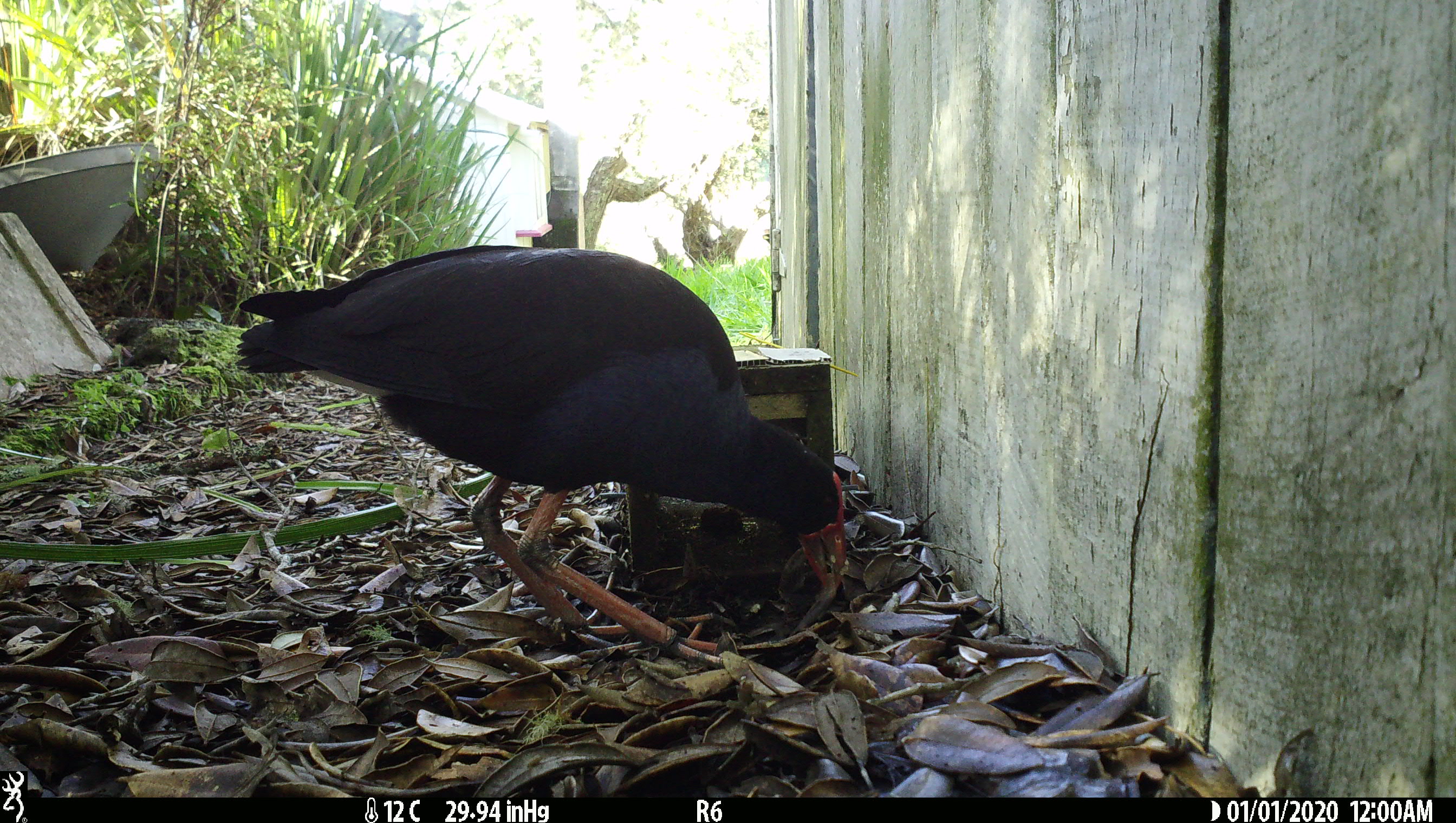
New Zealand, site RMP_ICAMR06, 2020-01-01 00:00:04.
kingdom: Animalia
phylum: Chordata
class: Aves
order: Gruiformes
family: Rallidae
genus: Porphyrio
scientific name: Porphyrio melanotus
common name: australasian swamphen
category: pukeko